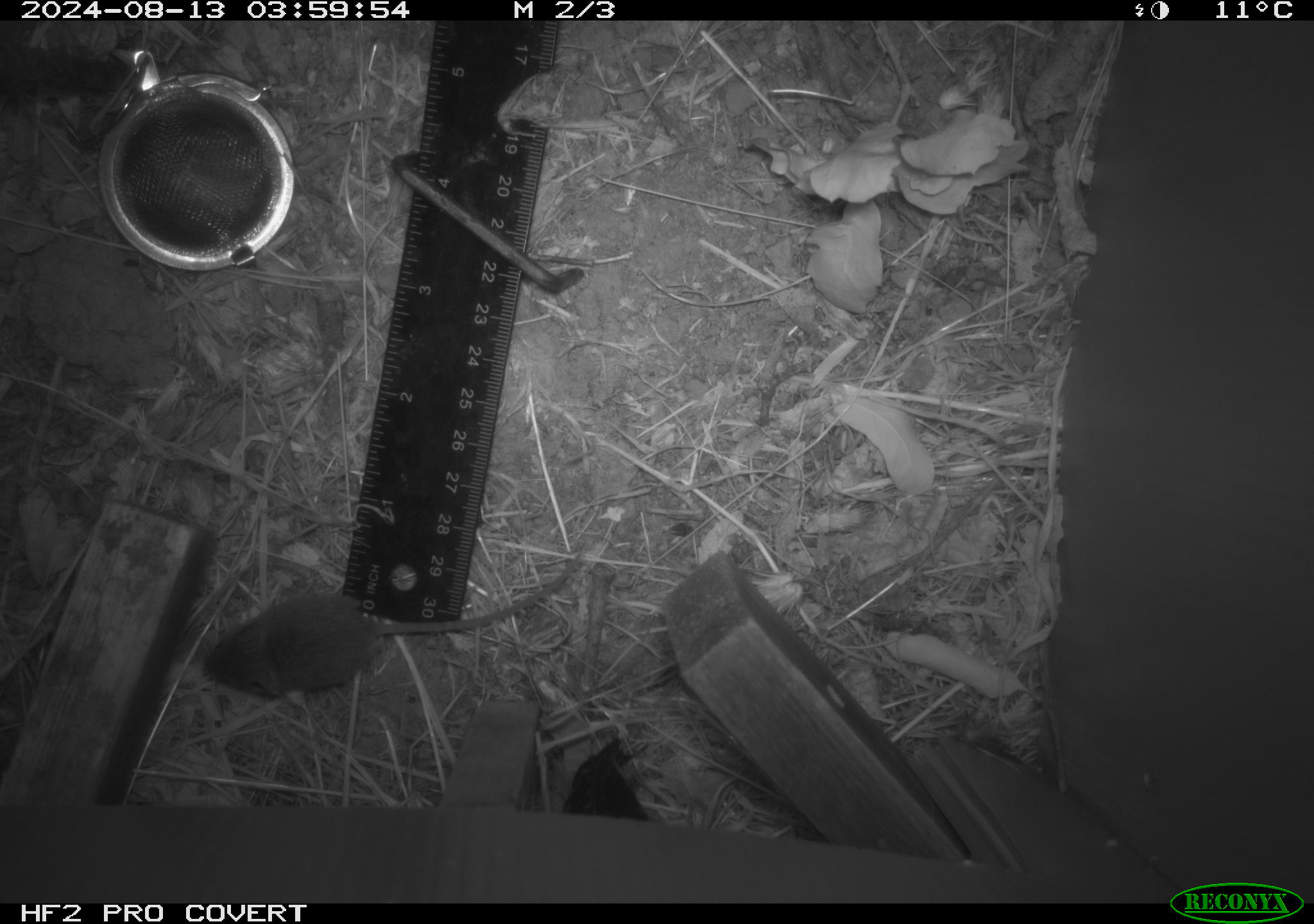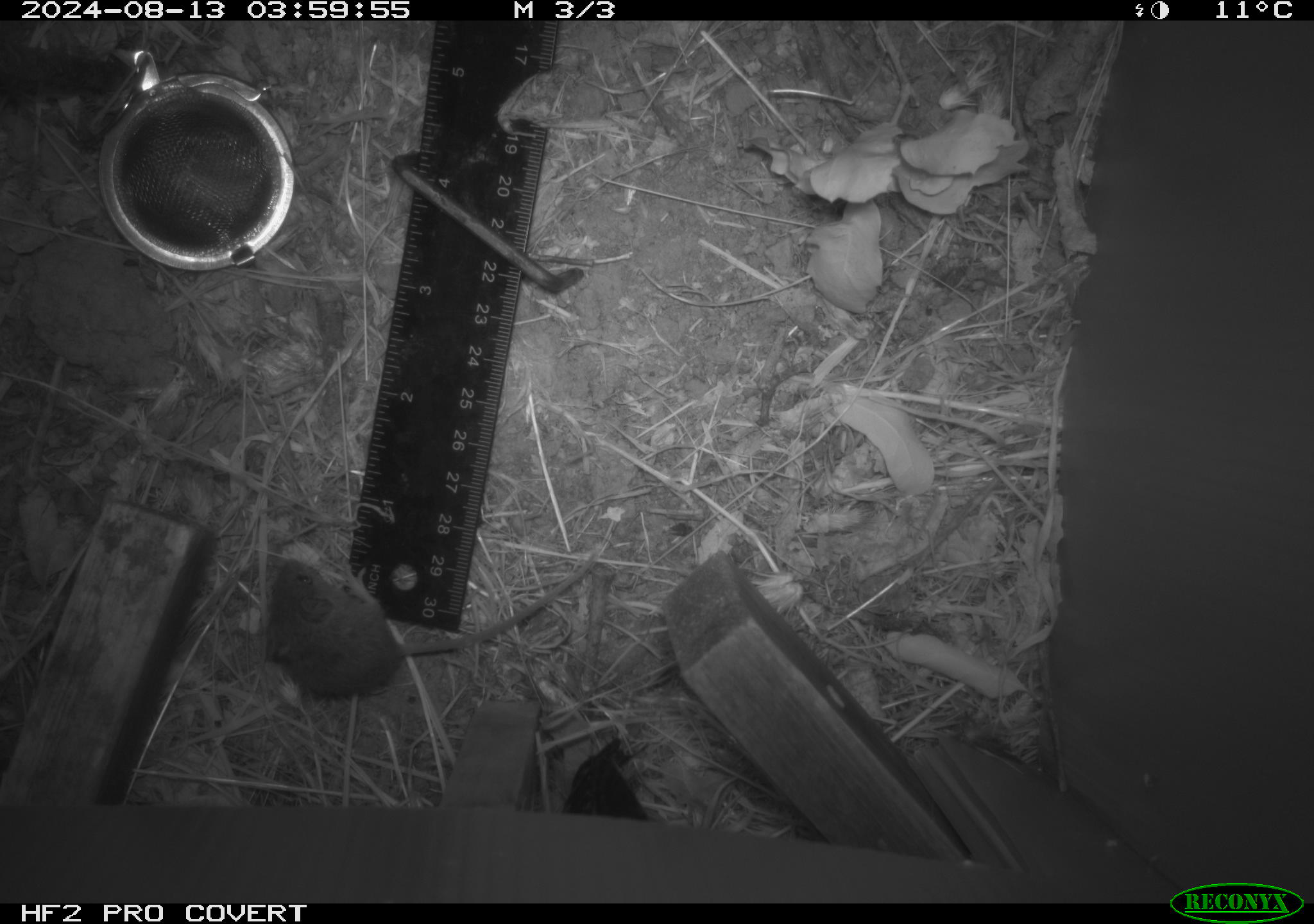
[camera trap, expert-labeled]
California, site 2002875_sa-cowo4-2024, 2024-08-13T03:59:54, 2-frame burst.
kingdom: Animalia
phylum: Chordata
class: Mammalia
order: Rodentia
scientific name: Rodentia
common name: mouse species